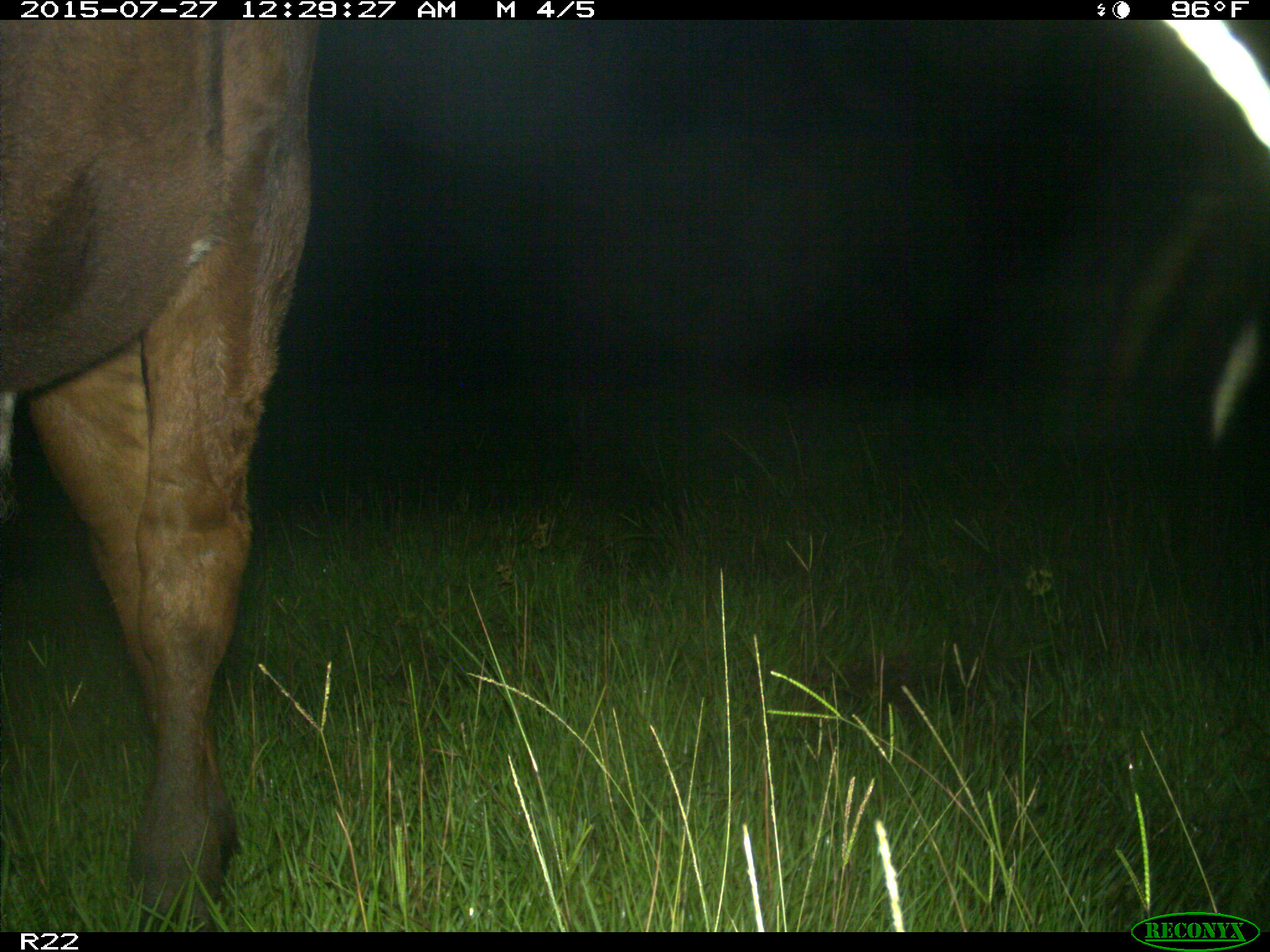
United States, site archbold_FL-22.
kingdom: Animalia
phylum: Chordata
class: Mammalia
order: Artiodactyla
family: Bovidae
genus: Bos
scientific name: Bos taurus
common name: domestic cow